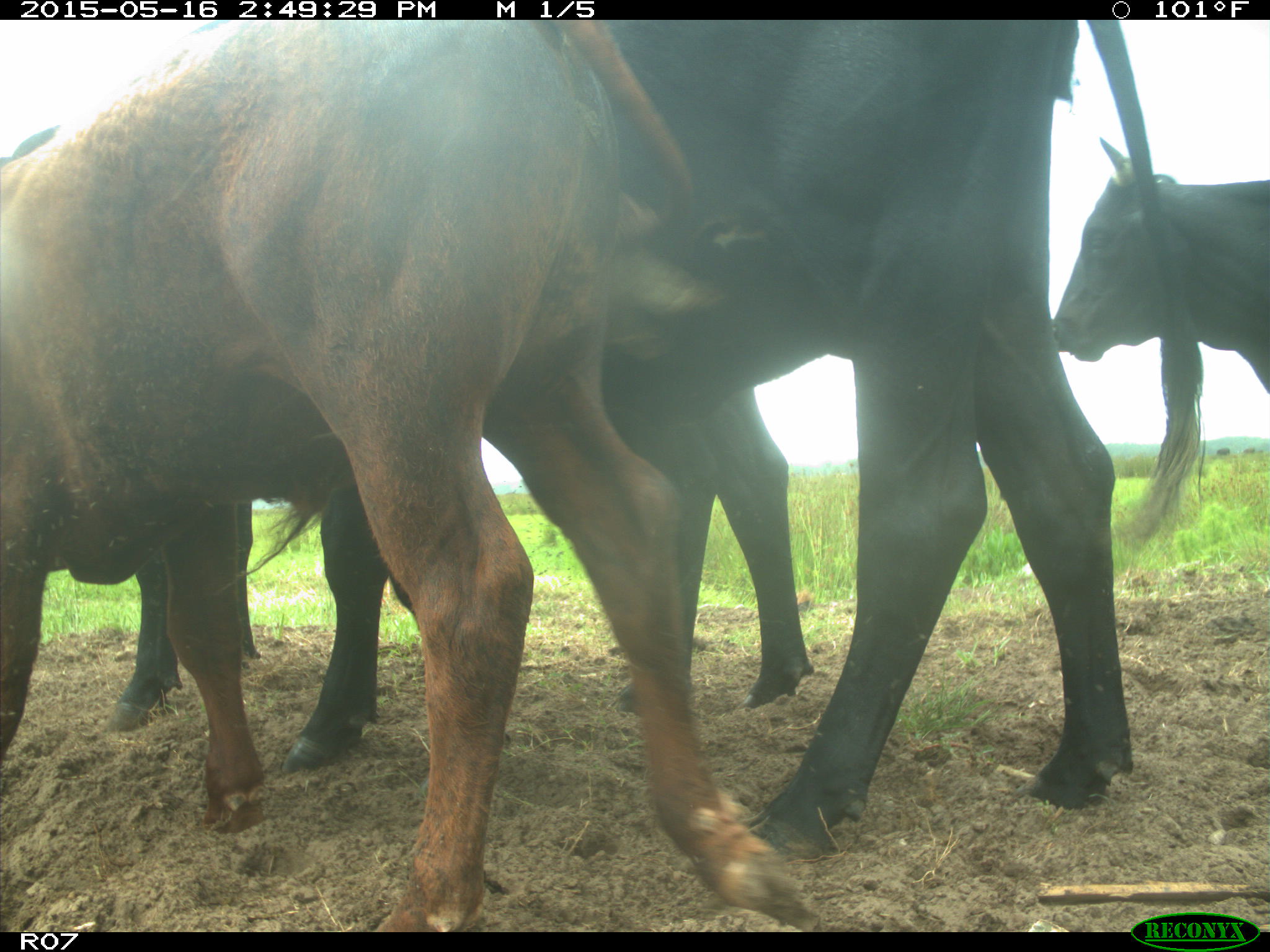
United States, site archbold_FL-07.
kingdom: Animalia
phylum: Chordata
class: Mammalia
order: Artiodactyla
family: Bovidae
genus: Bos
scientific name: Bos taurus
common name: domestic cow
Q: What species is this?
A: Bos taurus (domestic cow).